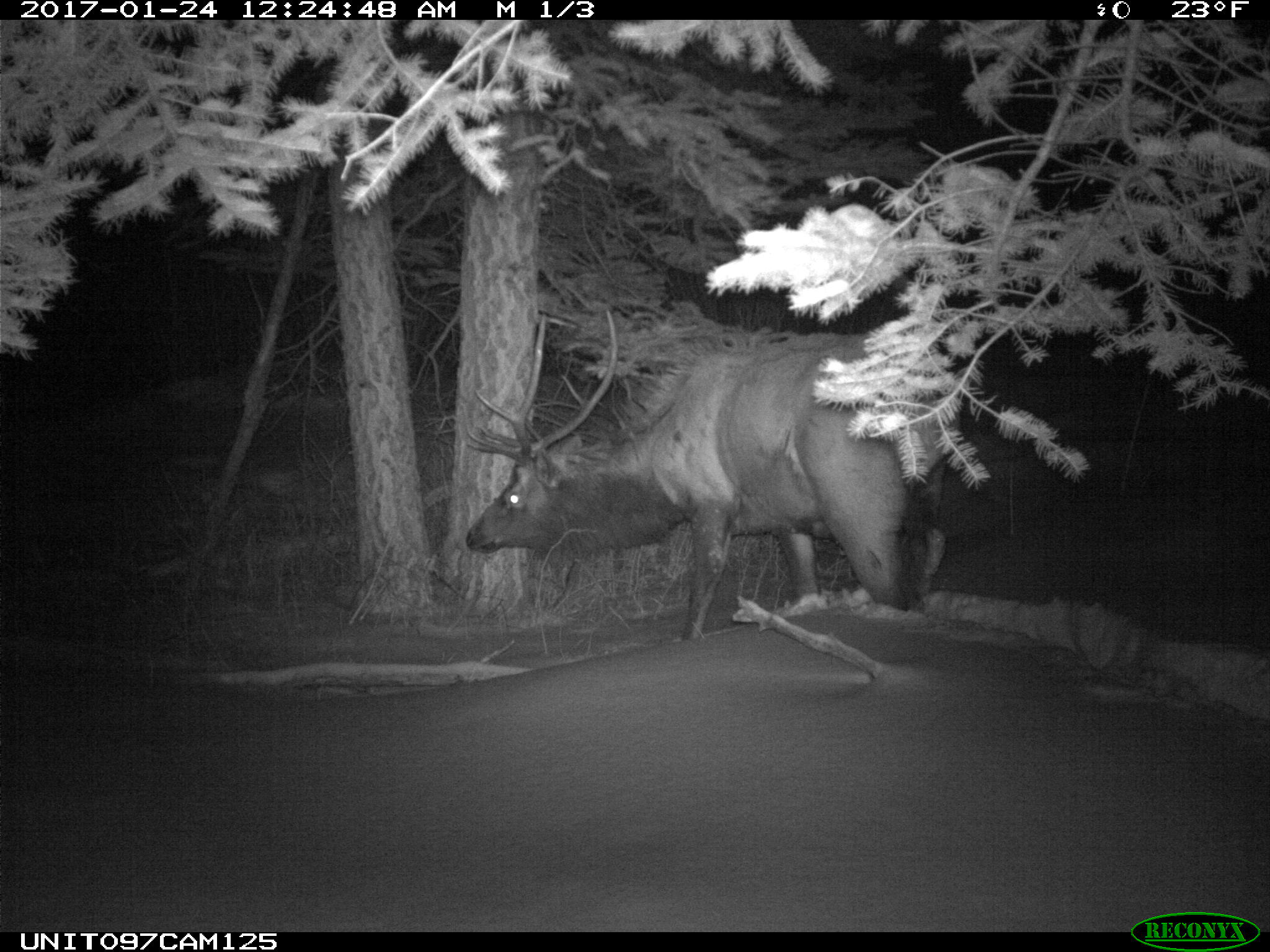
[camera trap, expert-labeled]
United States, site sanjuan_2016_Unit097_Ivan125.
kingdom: Animalia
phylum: Chordata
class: Mammalia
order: Artiodactyla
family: Cervidae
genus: Cervus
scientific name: Cervus elaphus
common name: red deer